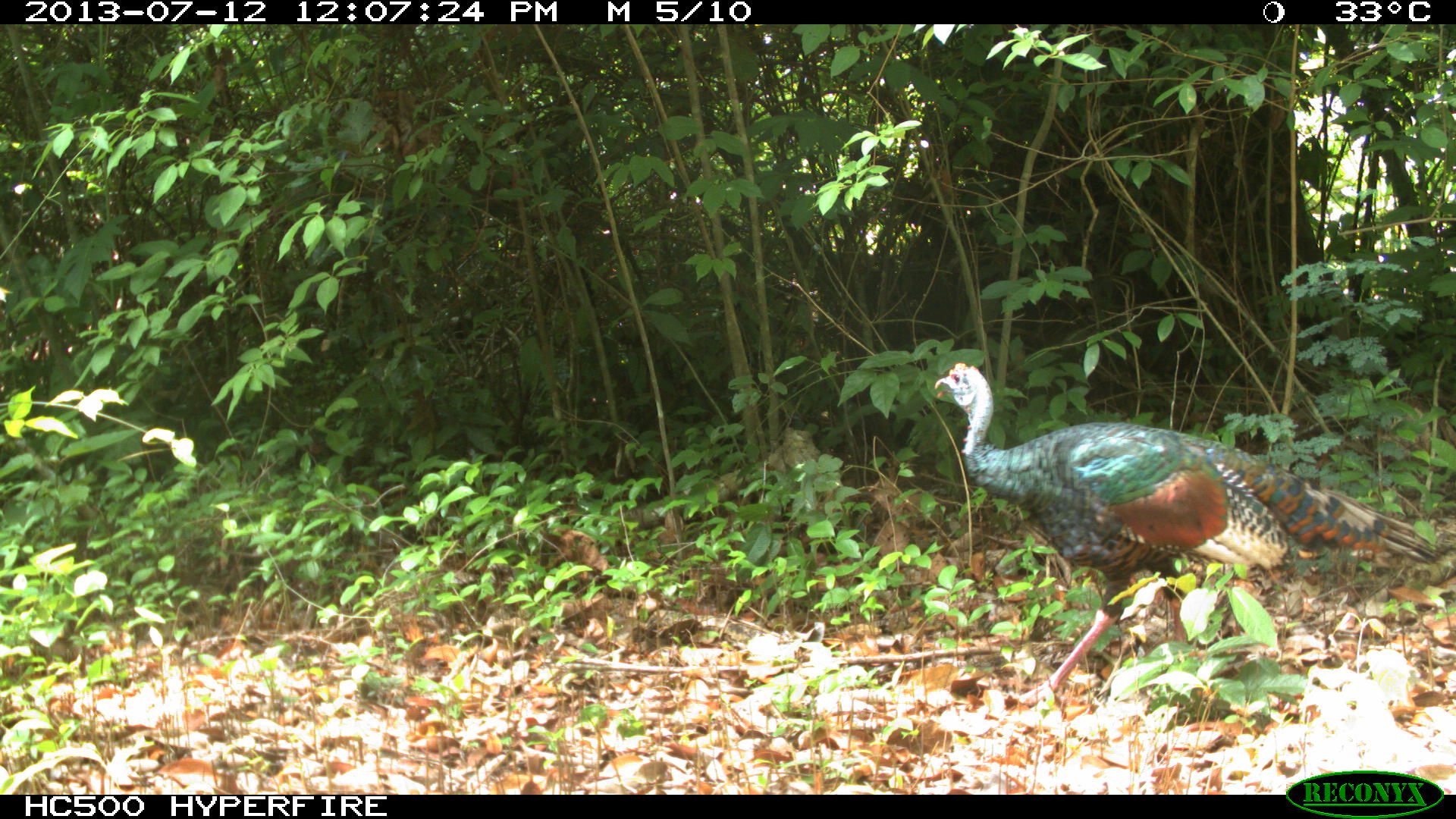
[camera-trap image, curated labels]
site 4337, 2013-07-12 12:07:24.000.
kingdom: Animalia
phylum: Chordata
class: Aves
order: Galliformes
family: Phasianidae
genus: Meleagris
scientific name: Meleagris ocellata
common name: ocellated turkey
Meleagris ocellata (ocellated turkey), count 1, sex female.